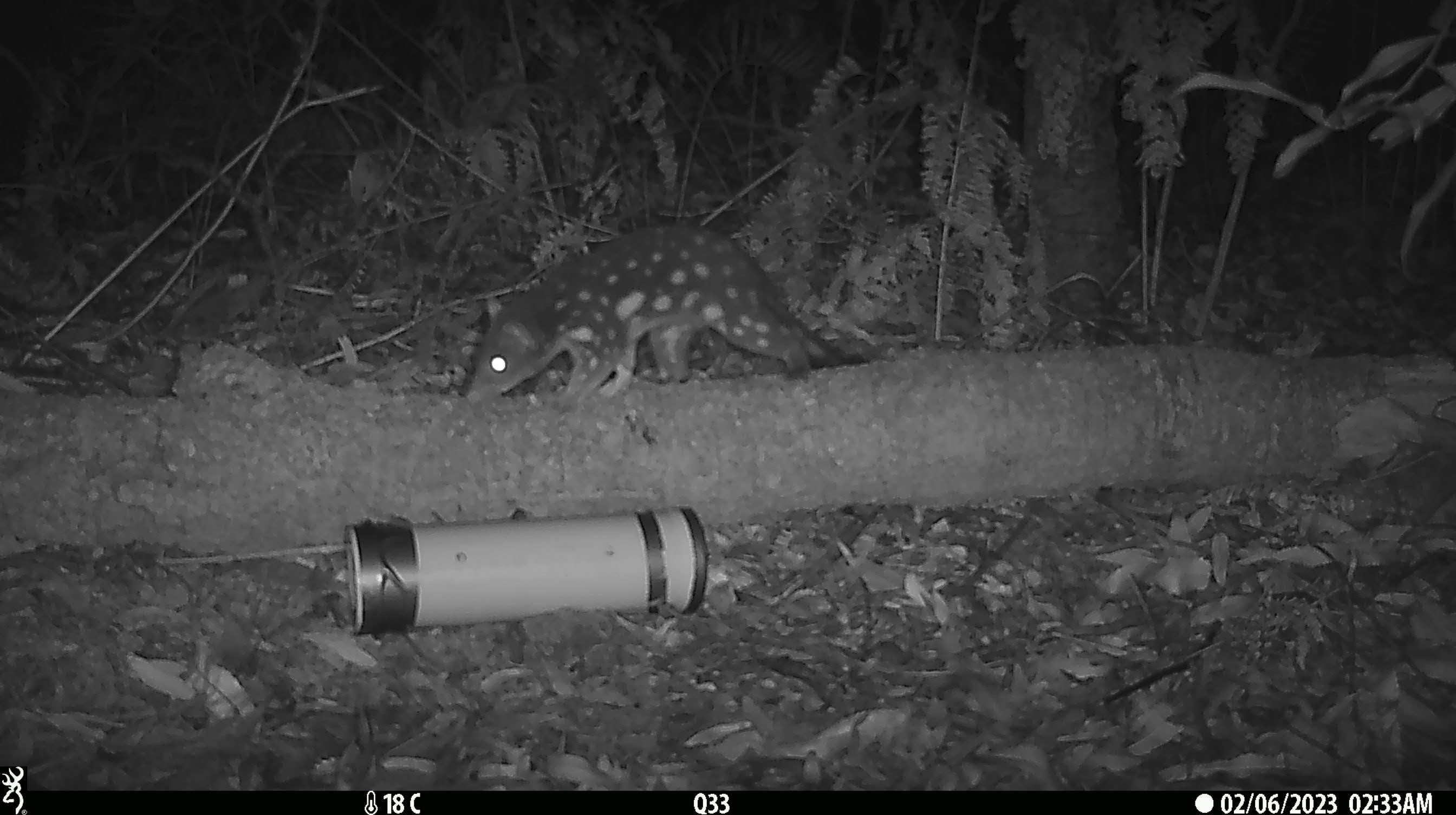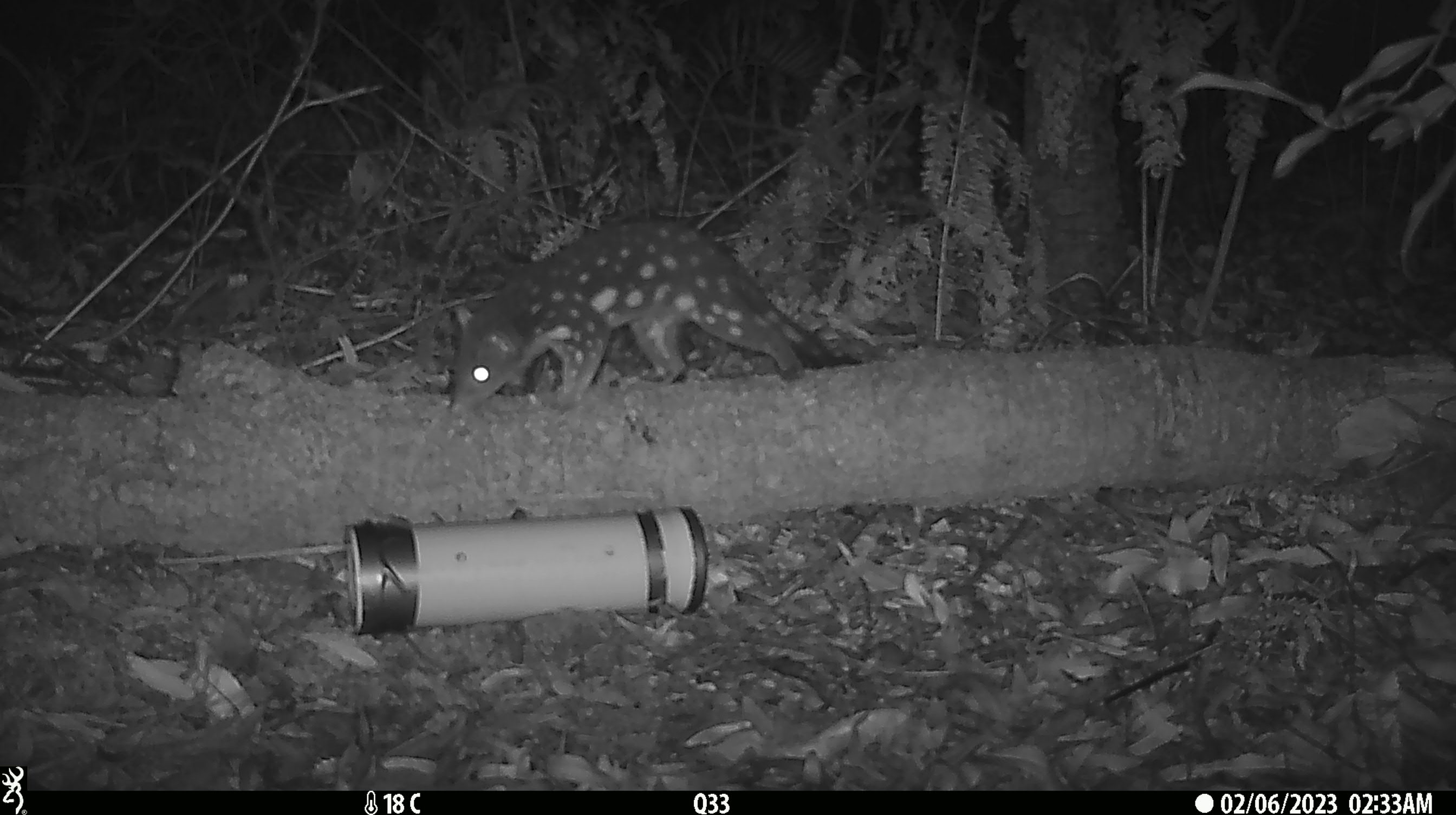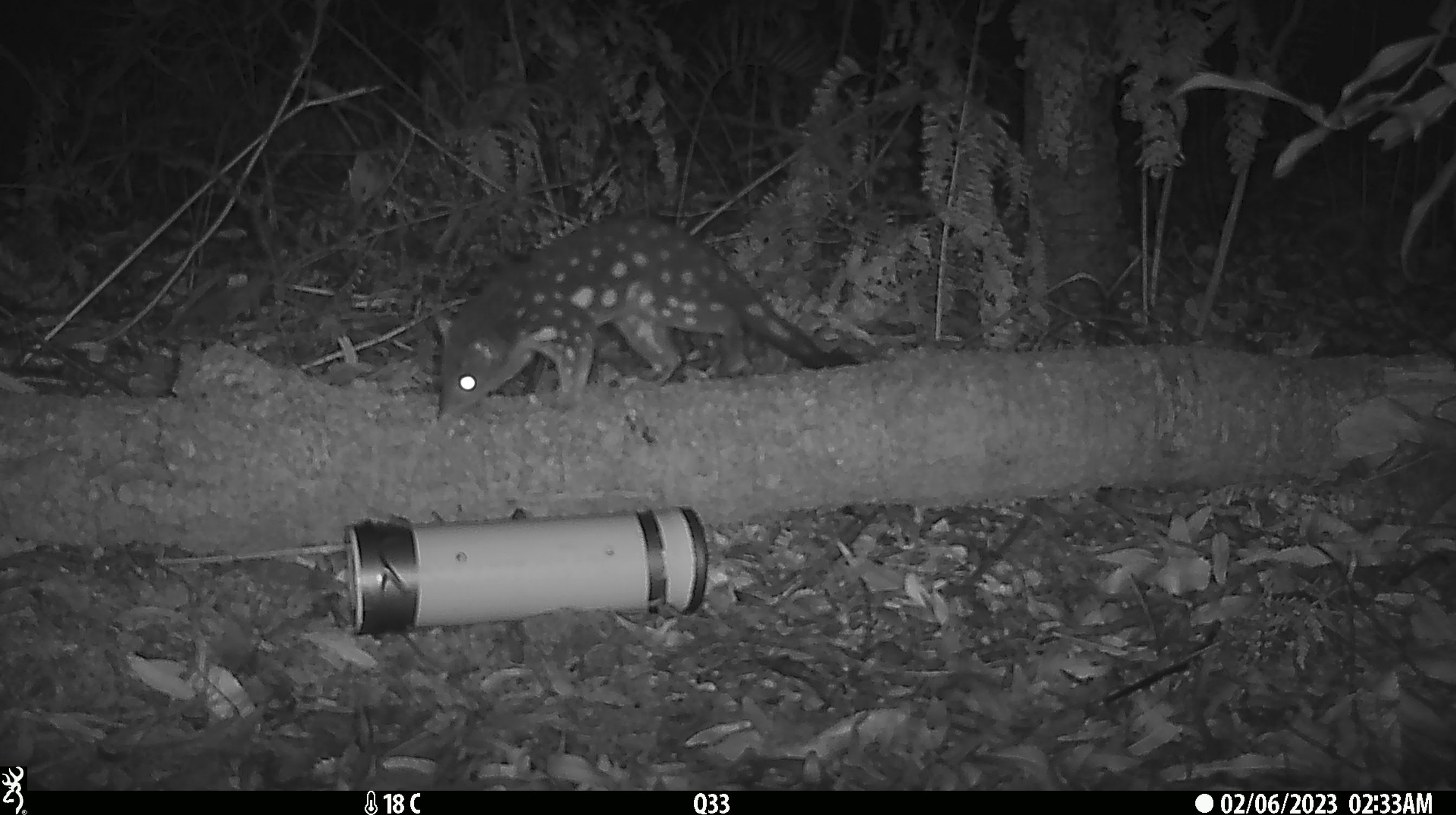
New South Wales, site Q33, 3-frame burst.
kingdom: Animalia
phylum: Chordata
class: Mammalia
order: Dasyuromorphia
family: Dasyuridae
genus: Dasyurus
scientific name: Dasyurus maculatus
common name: spotted-tailed quoll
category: quoll